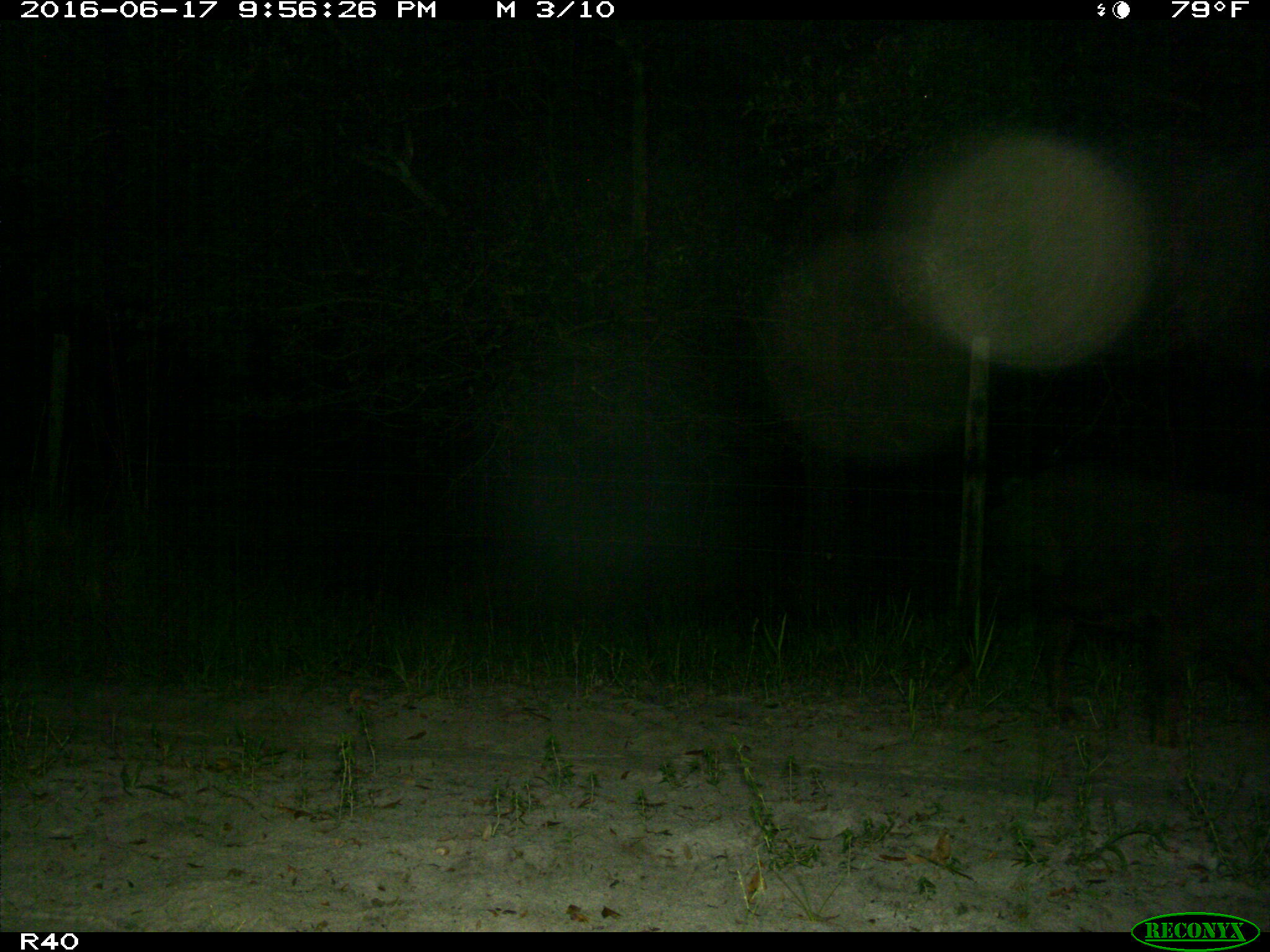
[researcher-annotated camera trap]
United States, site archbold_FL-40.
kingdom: Animalia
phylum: Chordata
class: Mammalia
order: Artiodactyla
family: Suidae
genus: Sus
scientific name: Sus scrofa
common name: wild boar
Sus scrofa (wild boar).